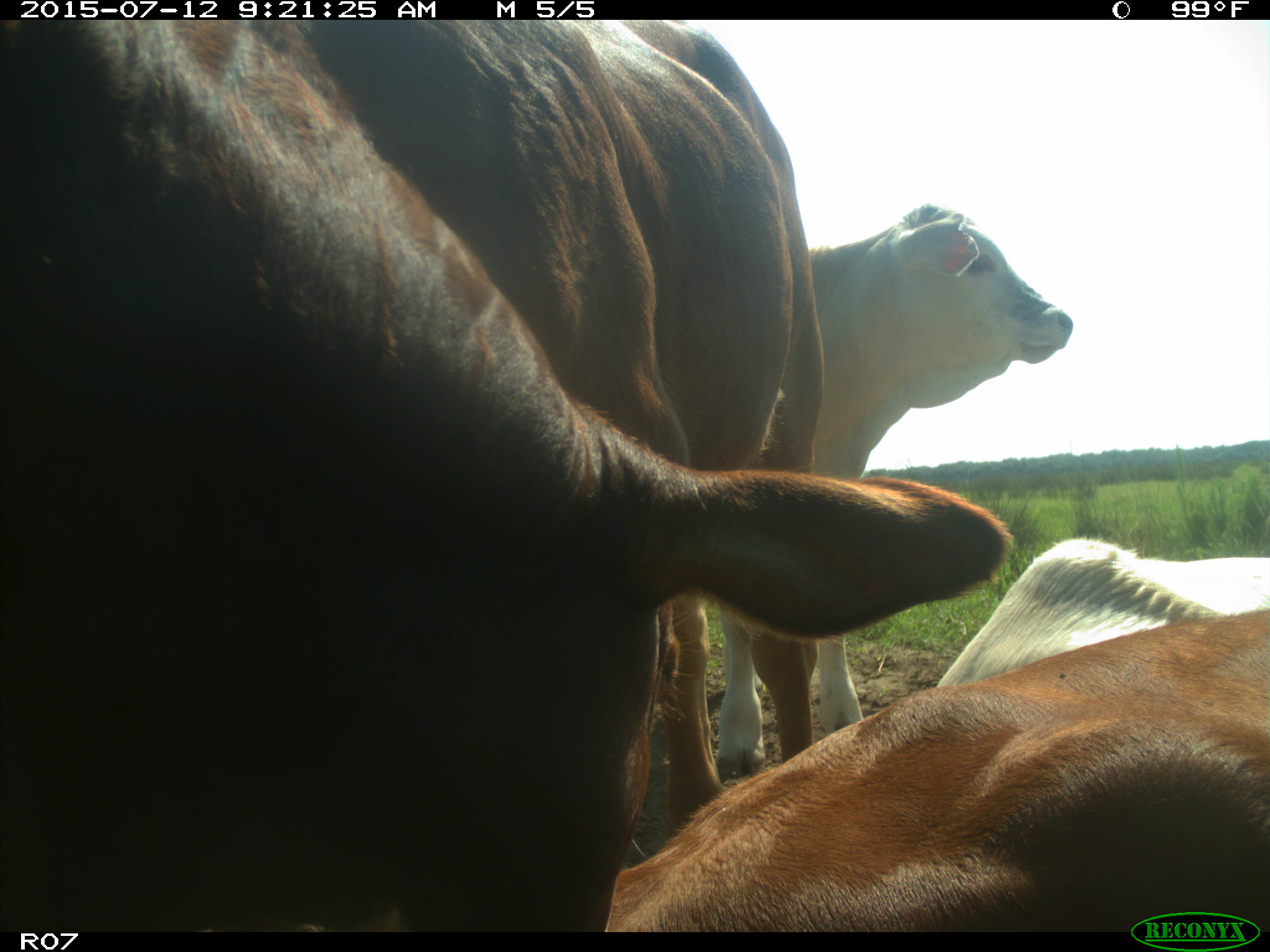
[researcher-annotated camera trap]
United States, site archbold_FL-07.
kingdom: Animalia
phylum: Chordata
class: Mammalia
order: Artiodactyla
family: Bovidae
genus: Bos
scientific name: Bos taurus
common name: domestic cow